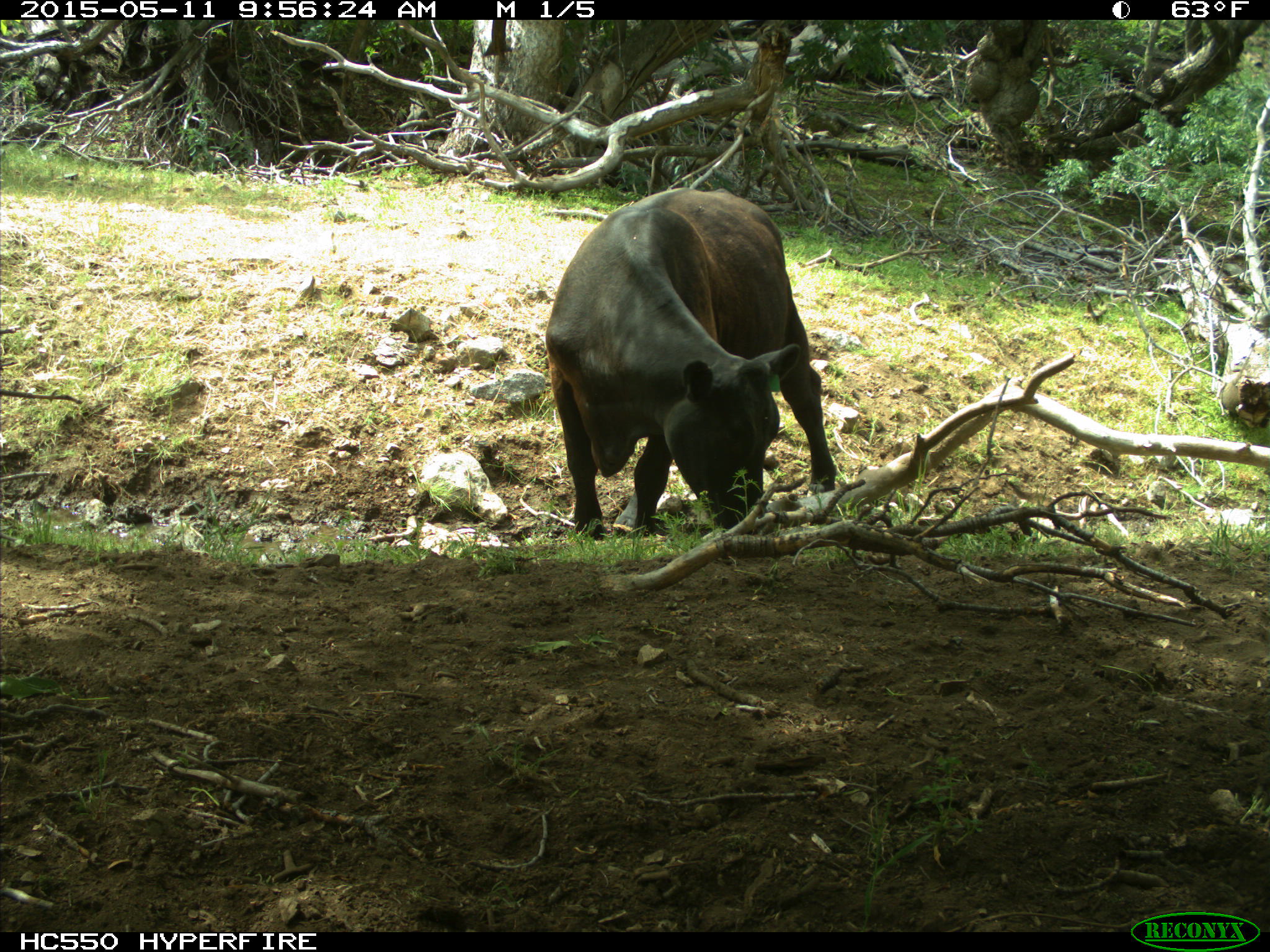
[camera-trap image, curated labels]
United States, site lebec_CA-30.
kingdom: Animalia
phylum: Chordata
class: Mammalia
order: Artiodactyla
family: Bovidae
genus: Bos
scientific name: Bos taurus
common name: domestic cow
Bos taurus (domestic cow).